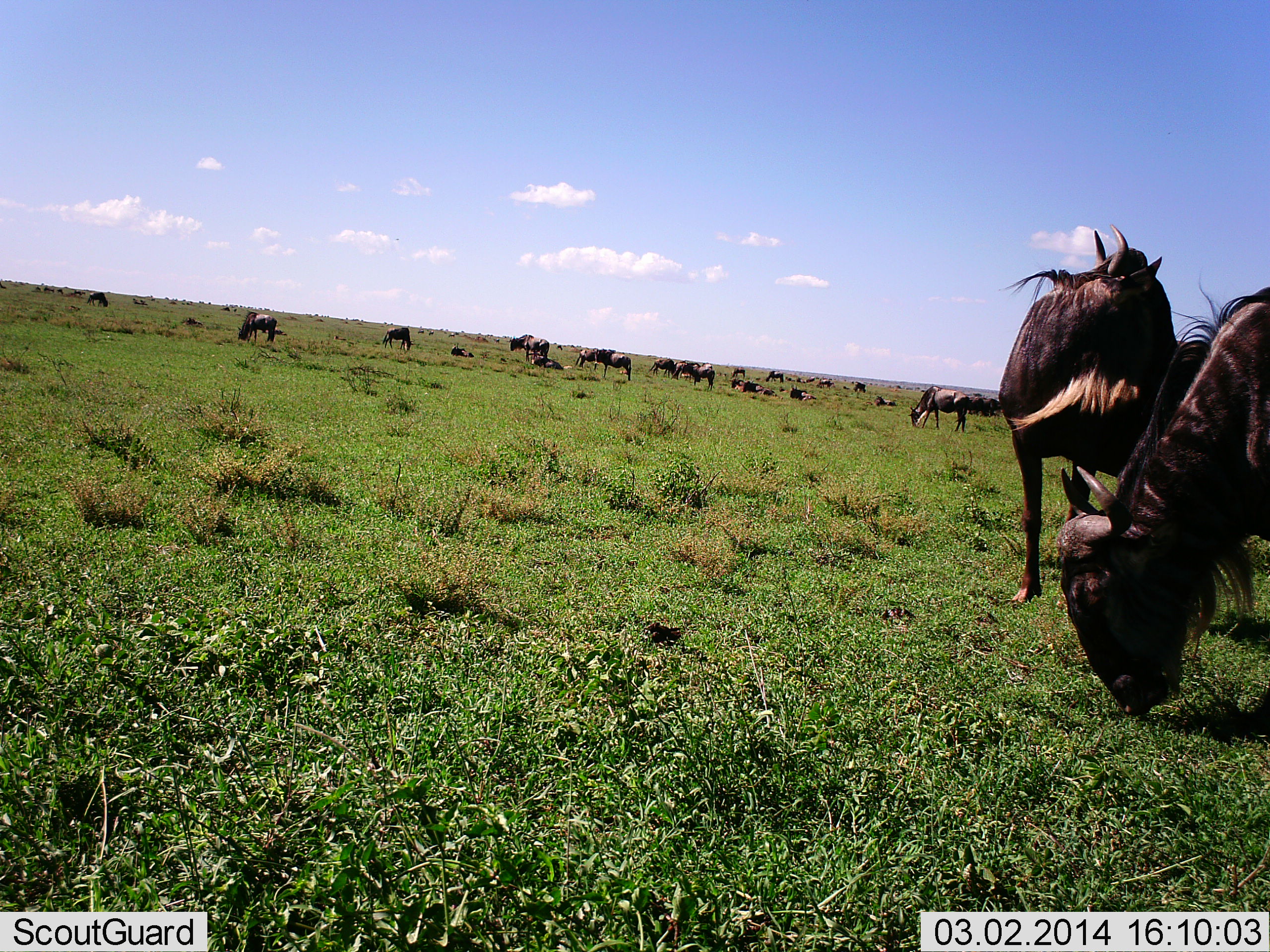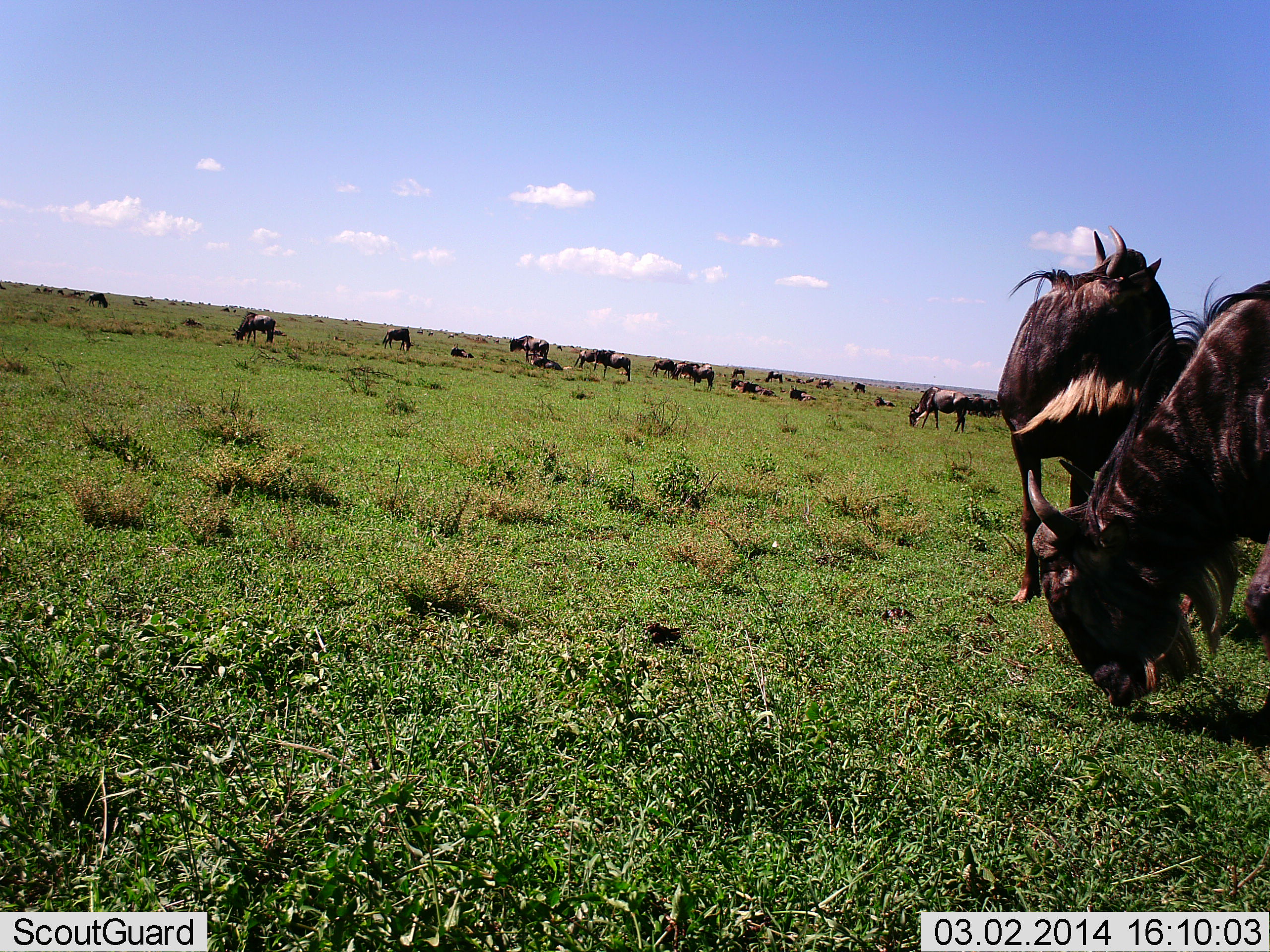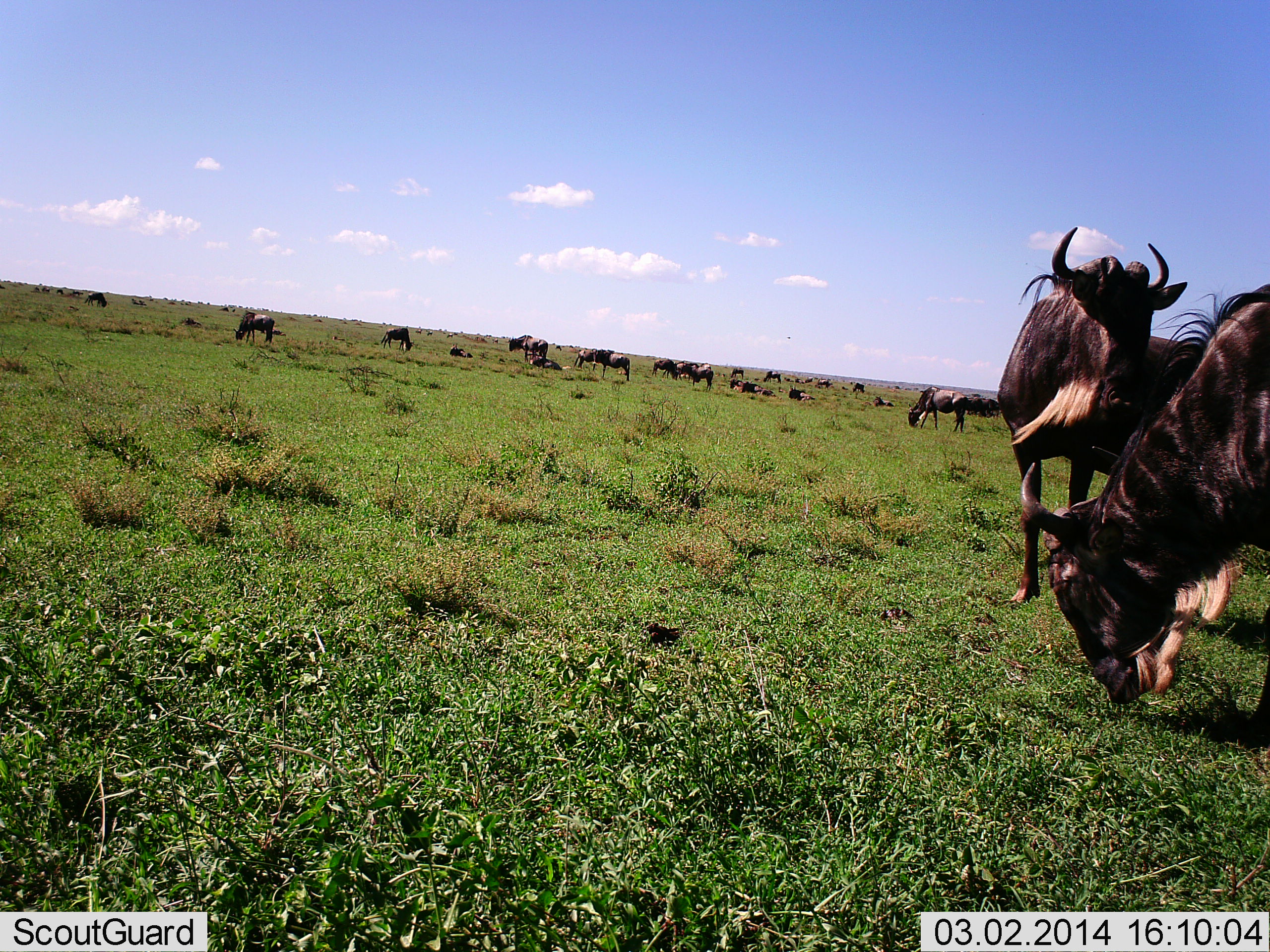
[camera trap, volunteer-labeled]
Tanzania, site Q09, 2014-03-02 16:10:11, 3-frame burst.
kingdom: Animalia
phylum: Chordata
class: Mammalia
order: Artiodactyla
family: Bovidae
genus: Connochaetes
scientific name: Connochaetes taurinus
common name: blue wildebeest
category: wildebeest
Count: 11-50.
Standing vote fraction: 64%.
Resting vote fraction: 22%.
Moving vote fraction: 17%.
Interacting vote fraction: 8%.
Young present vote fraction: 0%.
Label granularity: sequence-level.